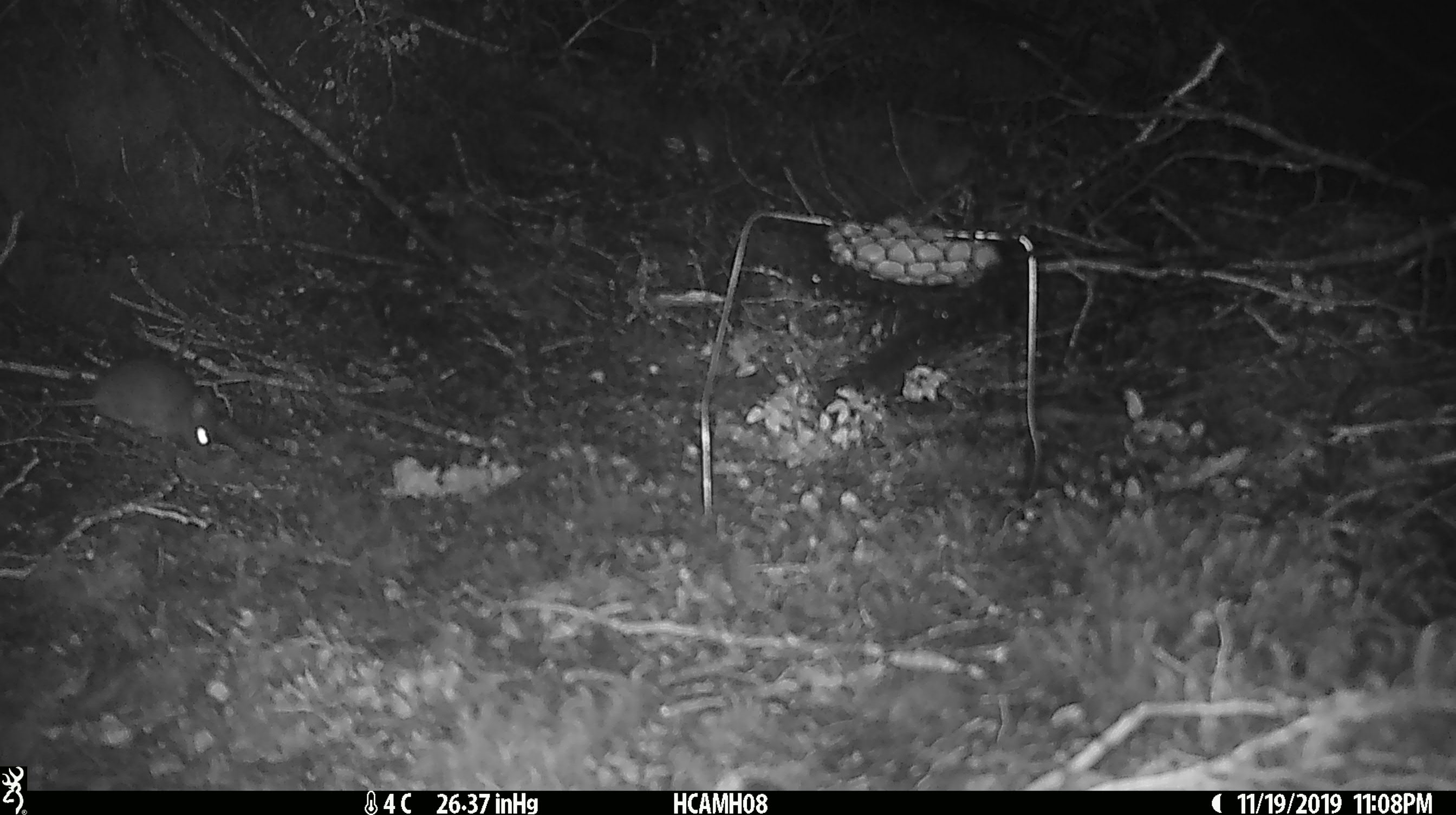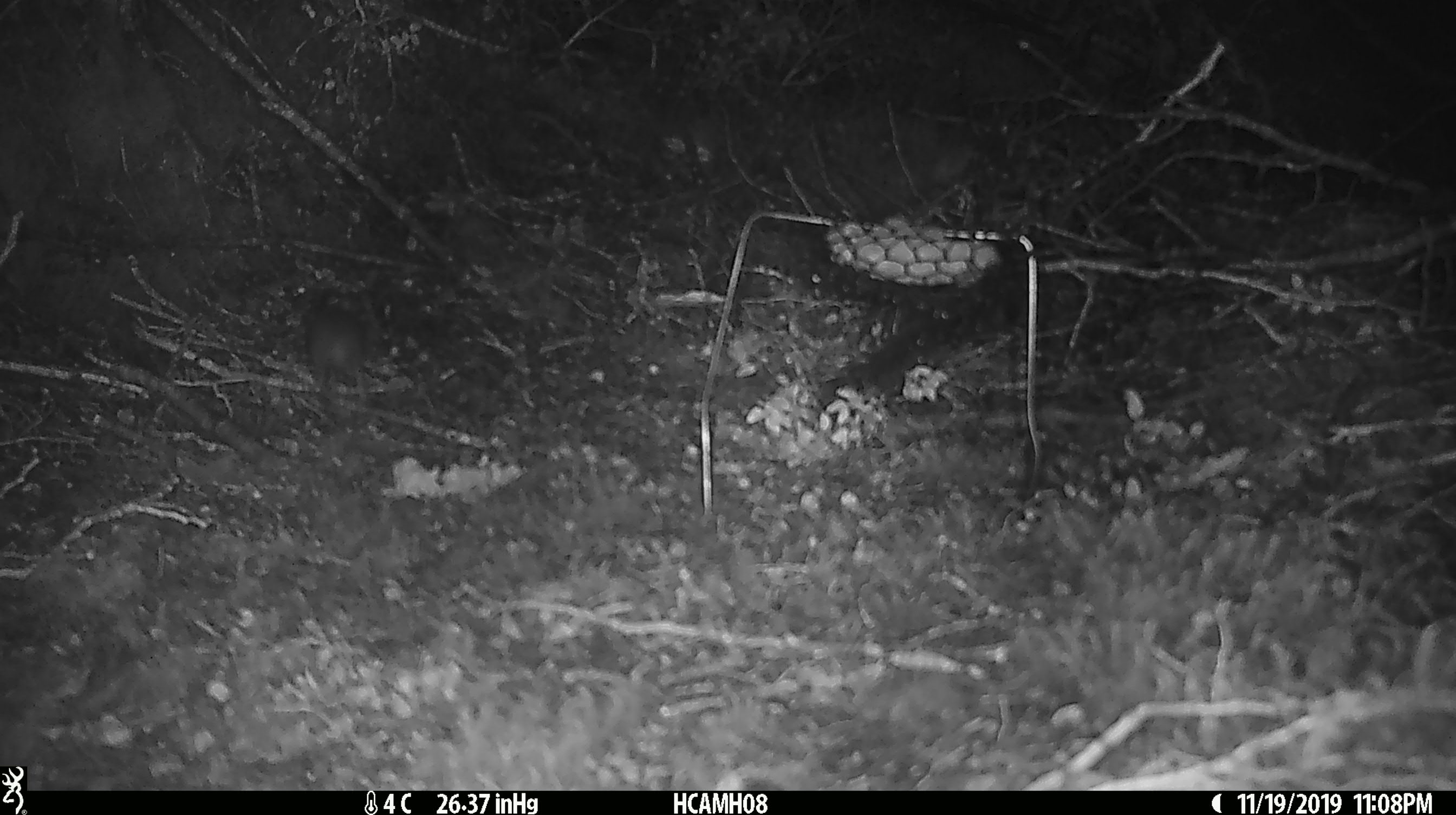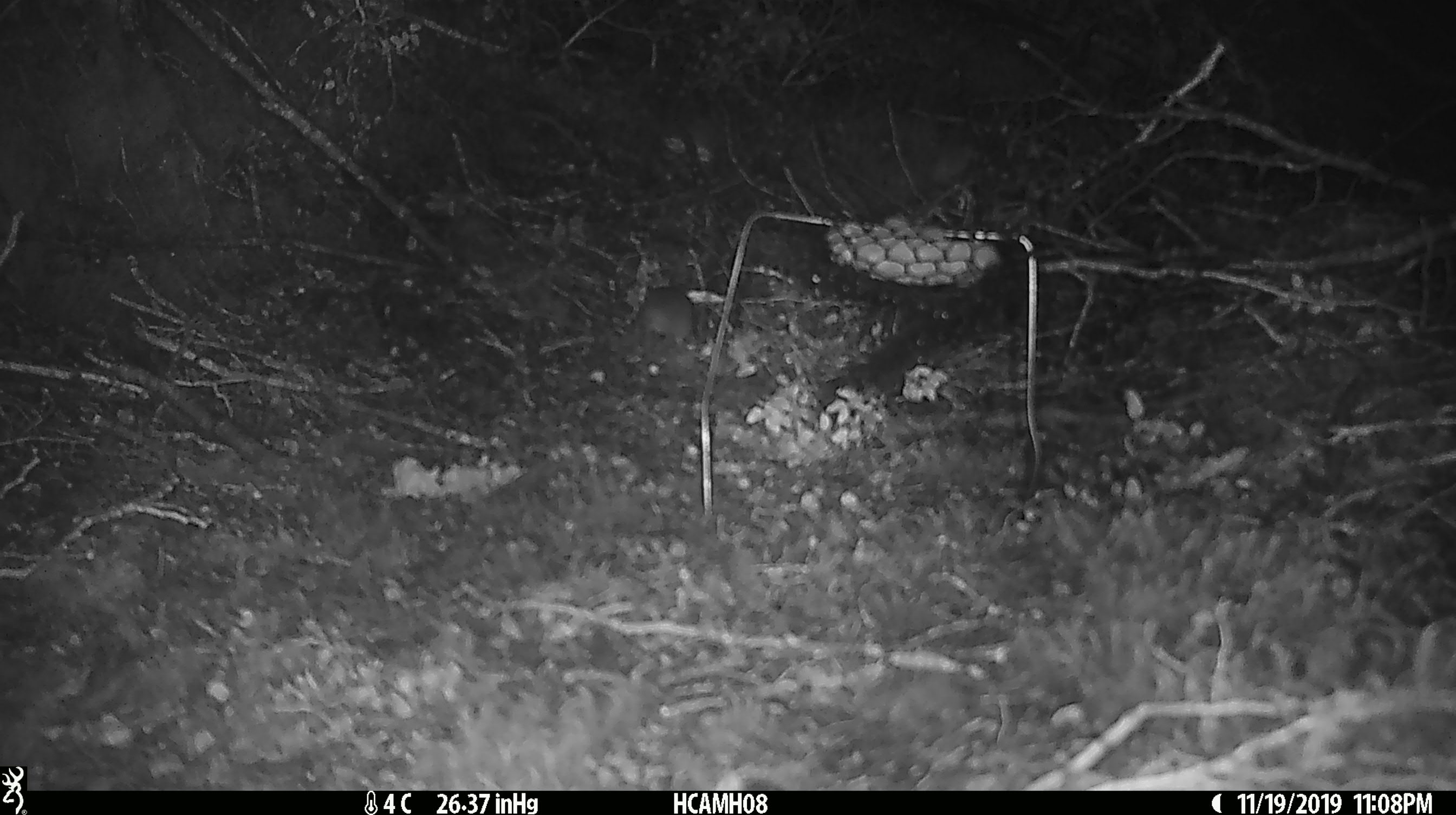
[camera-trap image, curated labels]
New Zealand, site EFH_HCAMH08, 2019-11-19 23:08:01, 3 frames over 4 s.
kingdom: Animalia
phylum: Chordata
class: Mammalia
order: Rodentia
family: Muridae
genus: Mus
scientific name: Mus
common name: mouse